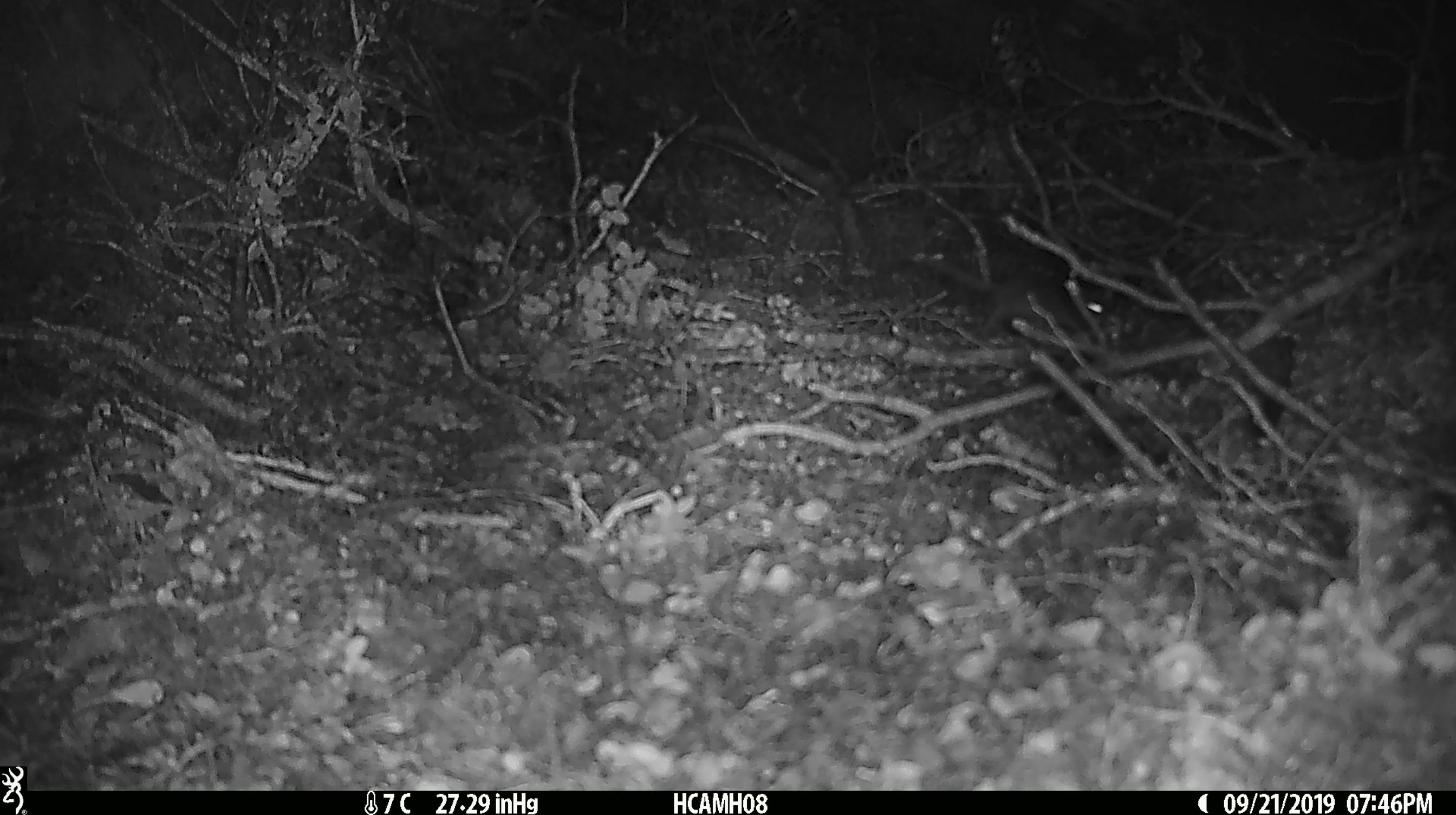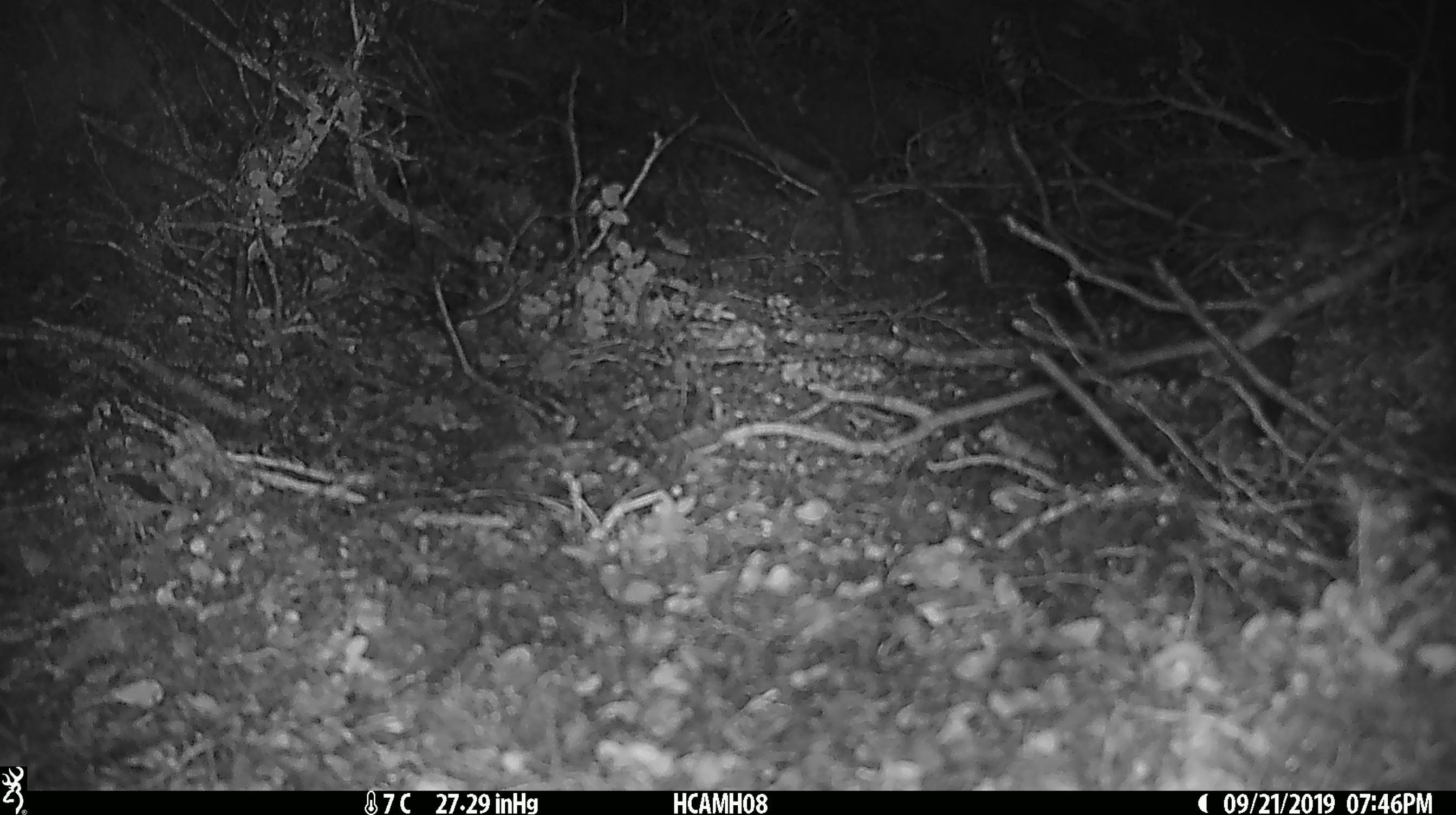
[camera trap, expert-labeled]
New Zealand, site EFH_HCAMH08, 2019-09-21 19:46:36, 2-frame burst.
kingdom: Animalia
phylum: Chordata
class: Mammalia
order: Rodentia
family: Muridae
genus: Mus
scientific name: Mus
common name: mouse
Mouse (Mus).